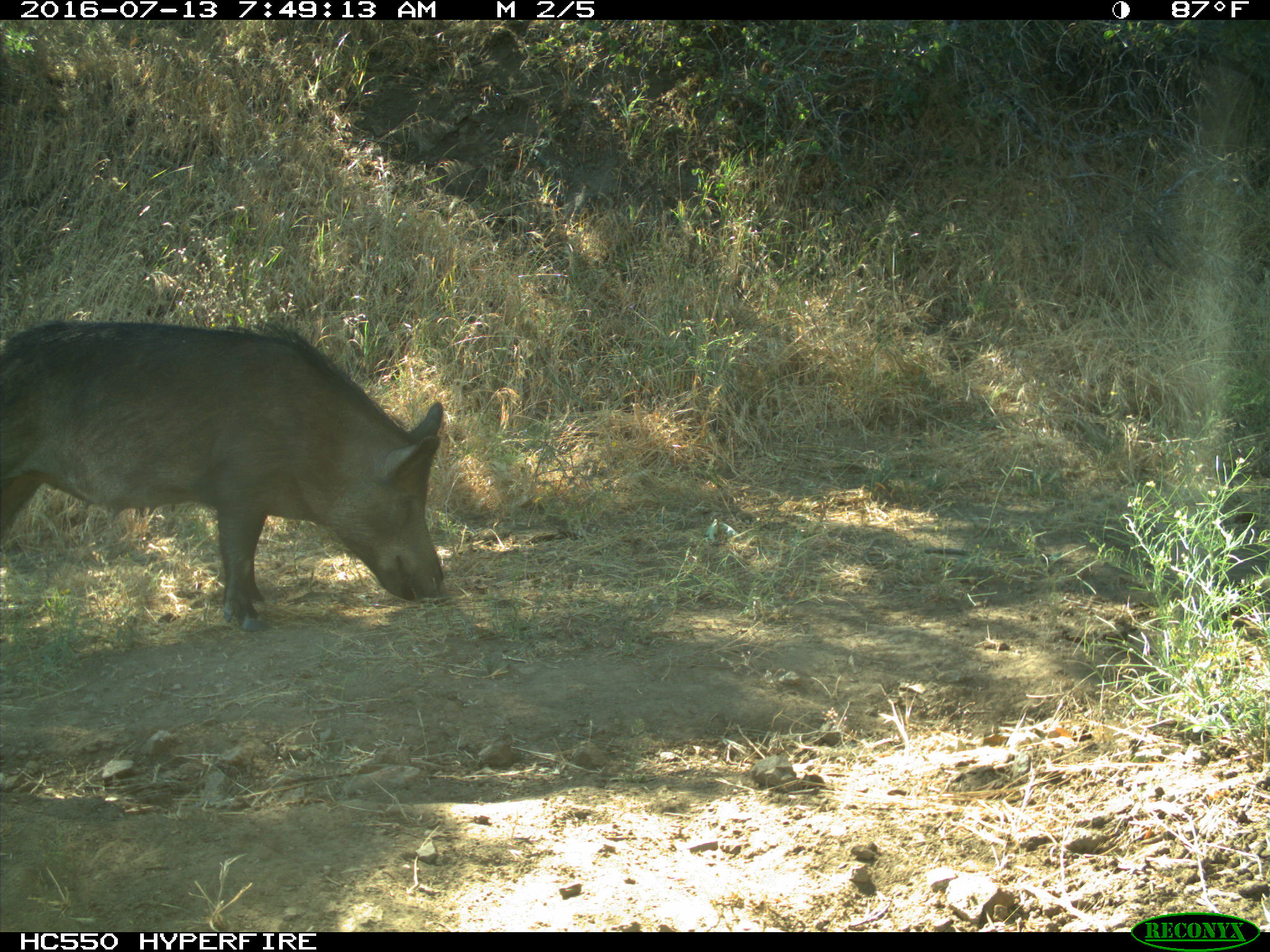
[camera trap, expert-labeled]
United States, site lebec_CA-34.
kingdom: Animalia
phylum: Chordata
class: Mammalia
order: Artiodactyla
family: Suidae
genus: Sus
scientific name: Sus scrofa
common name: wild boar